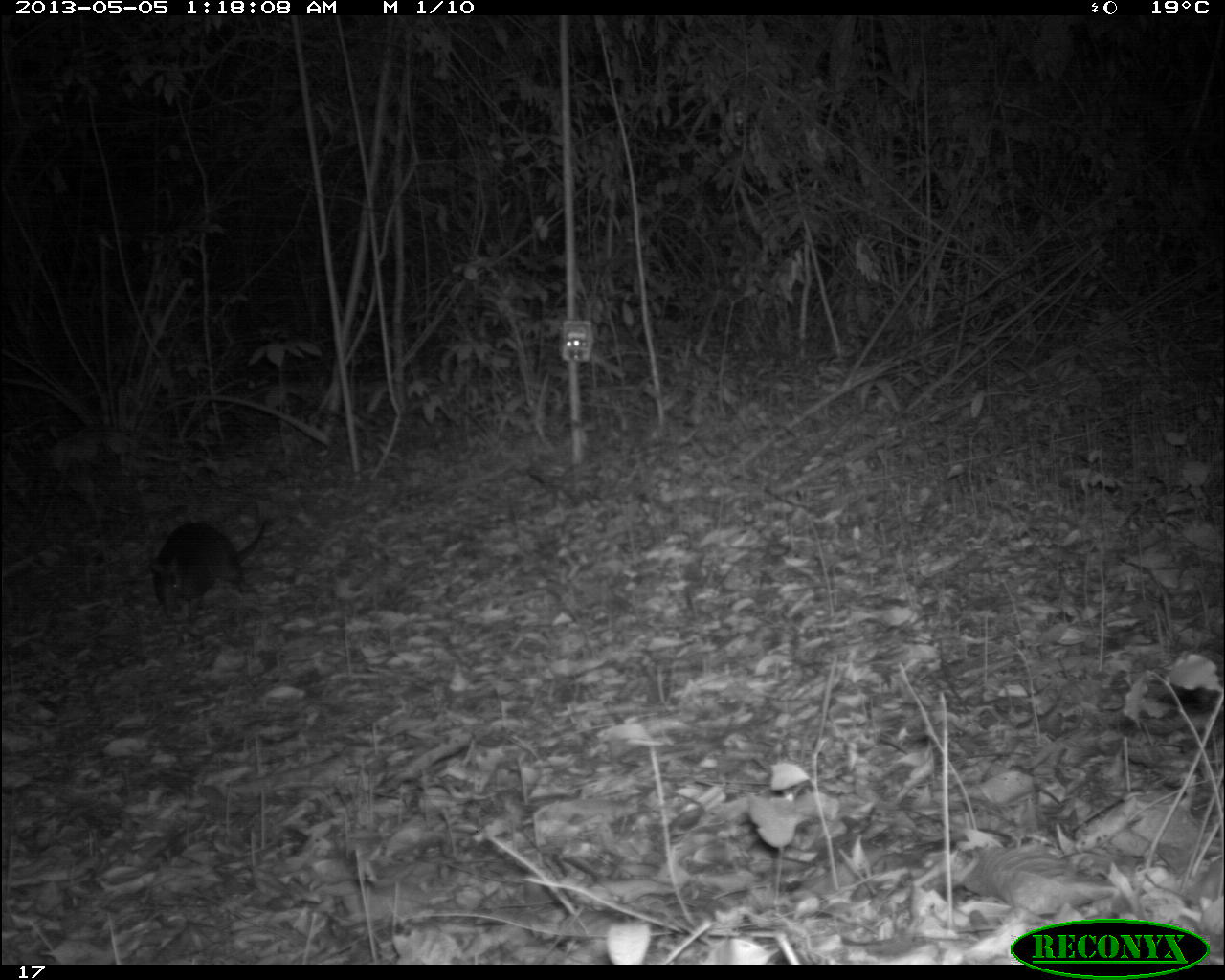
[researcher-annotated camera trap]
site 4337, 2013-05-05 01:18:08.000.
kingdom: Animalia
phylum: Chordata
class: Mammalia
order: Cingulata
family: Dasypodidae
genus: Dasypus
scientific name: Dasypus novemcinctus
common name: nine-banded armadillo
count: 1